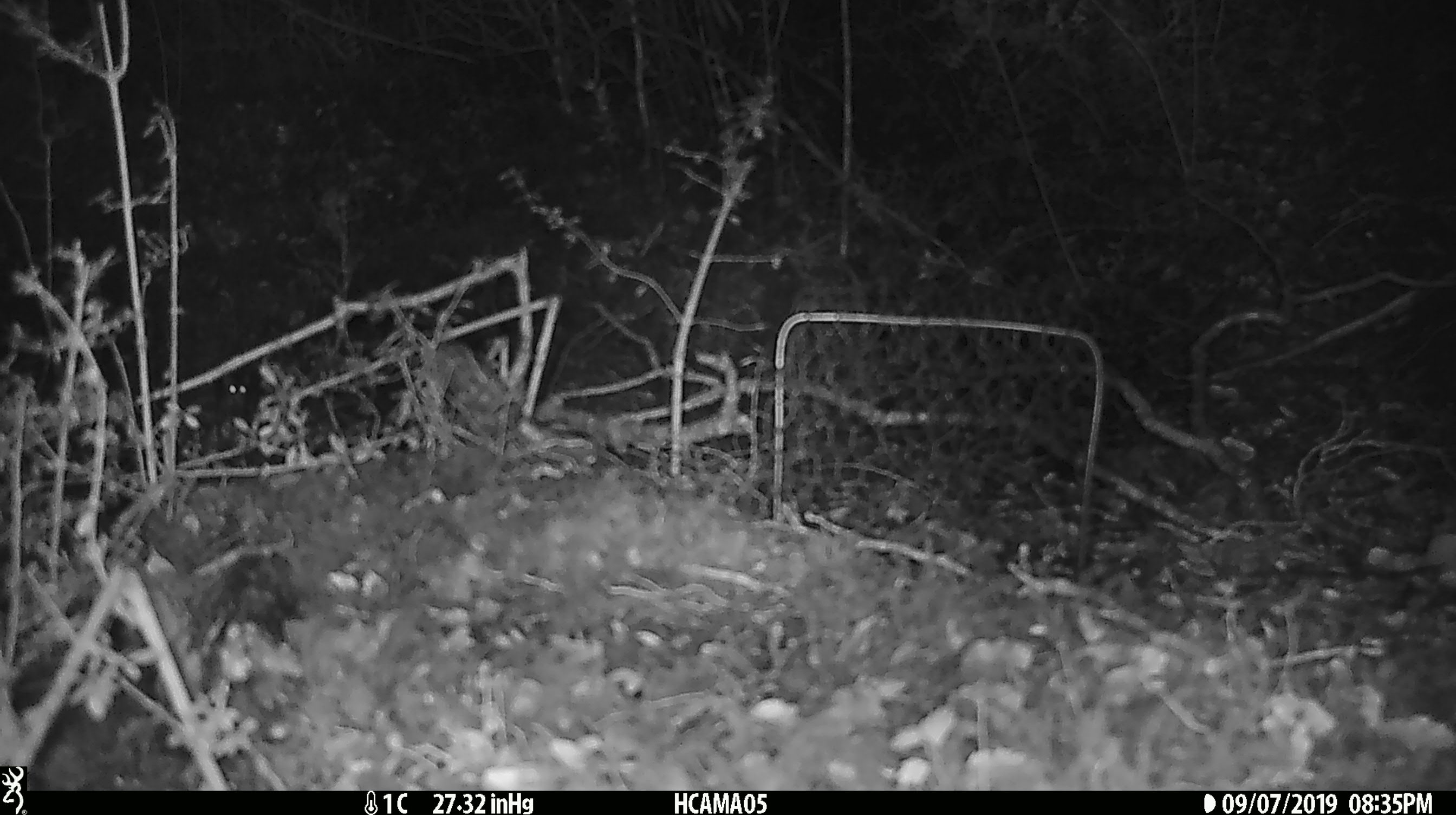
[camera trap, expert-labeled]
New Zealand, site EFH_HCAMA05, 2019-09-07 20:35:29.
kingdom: Animalia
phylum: Chordata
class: Mammalia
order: Rodentia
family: Muridae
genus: Mus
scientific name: Mus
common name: mouse